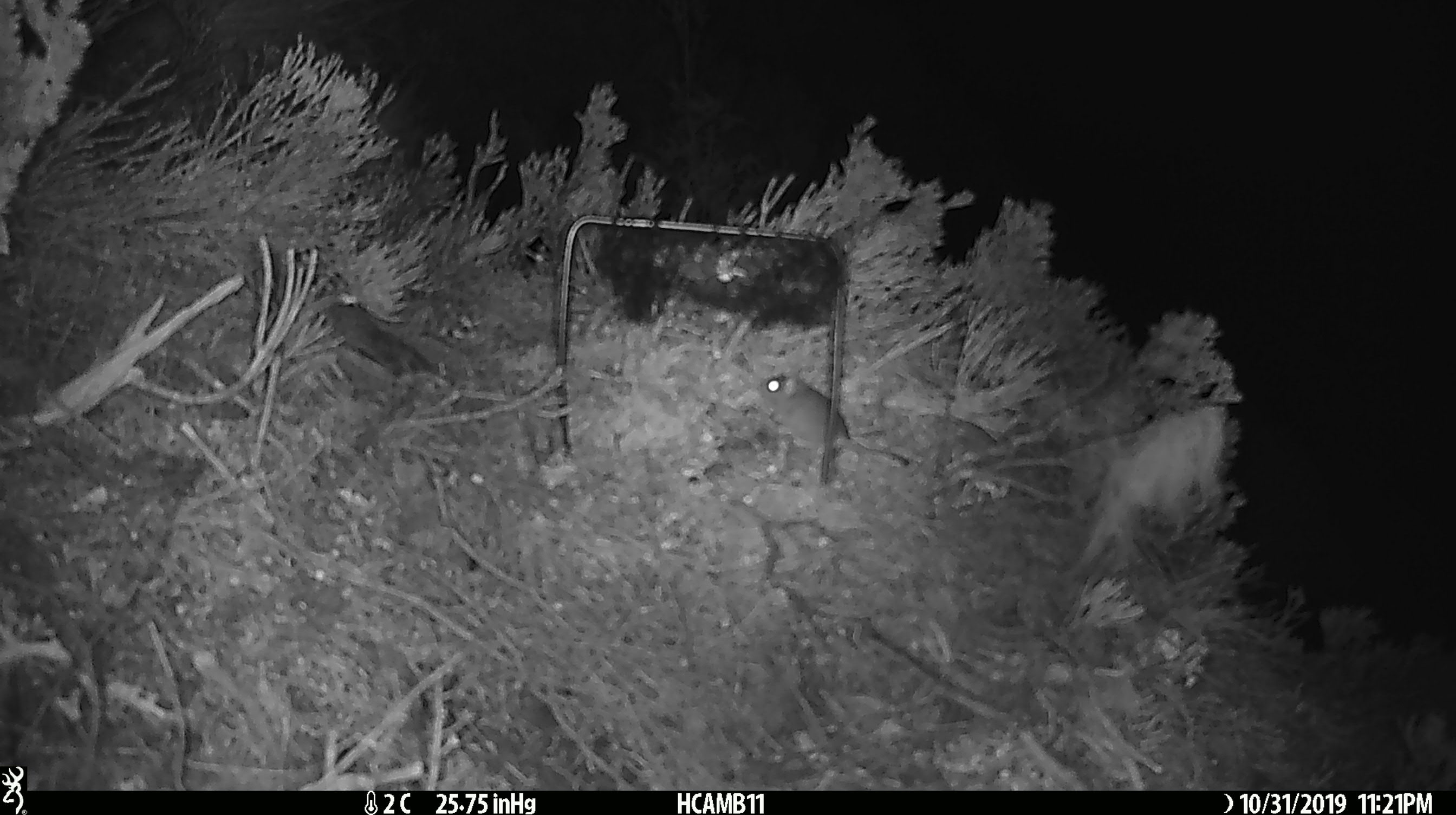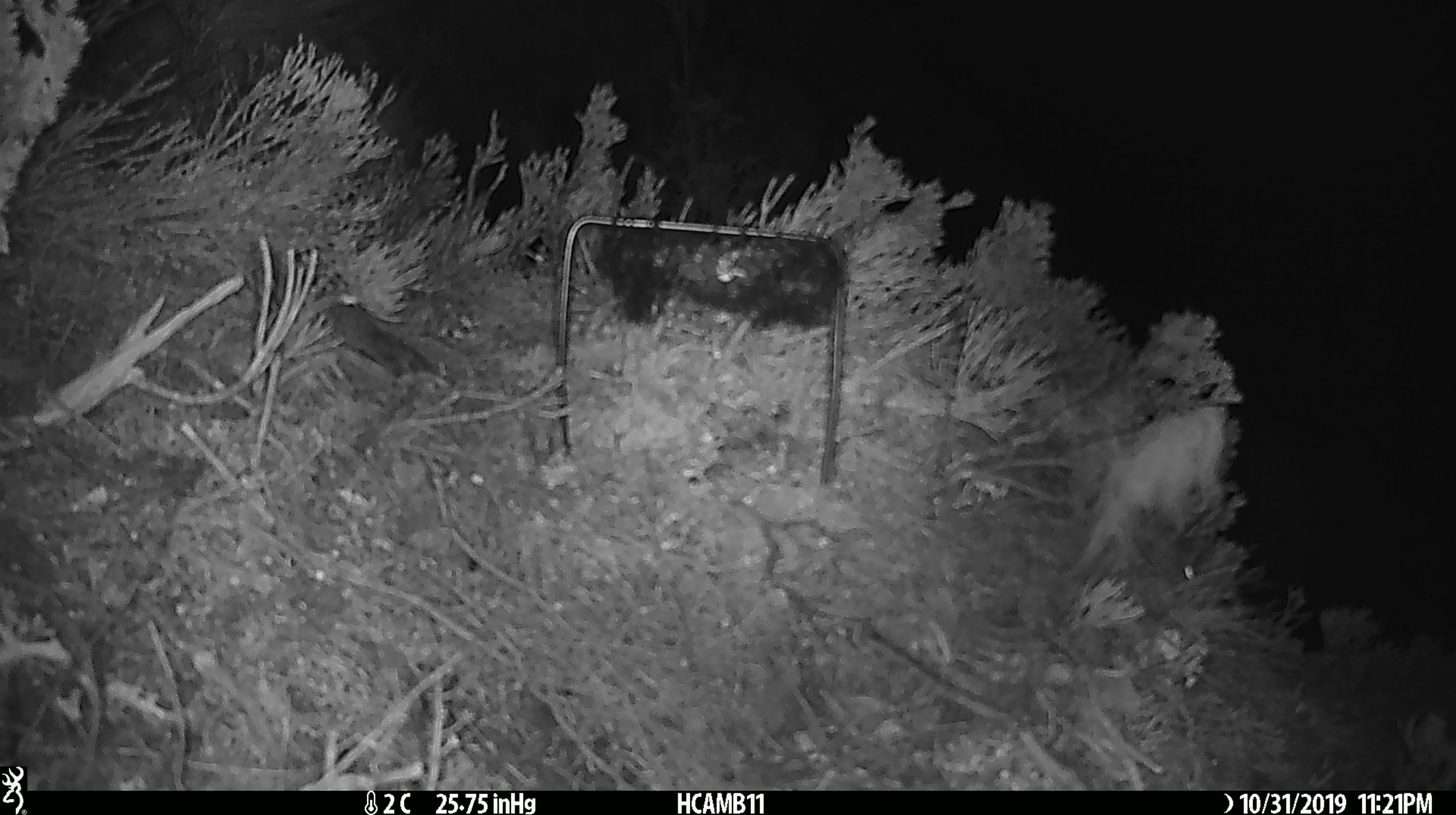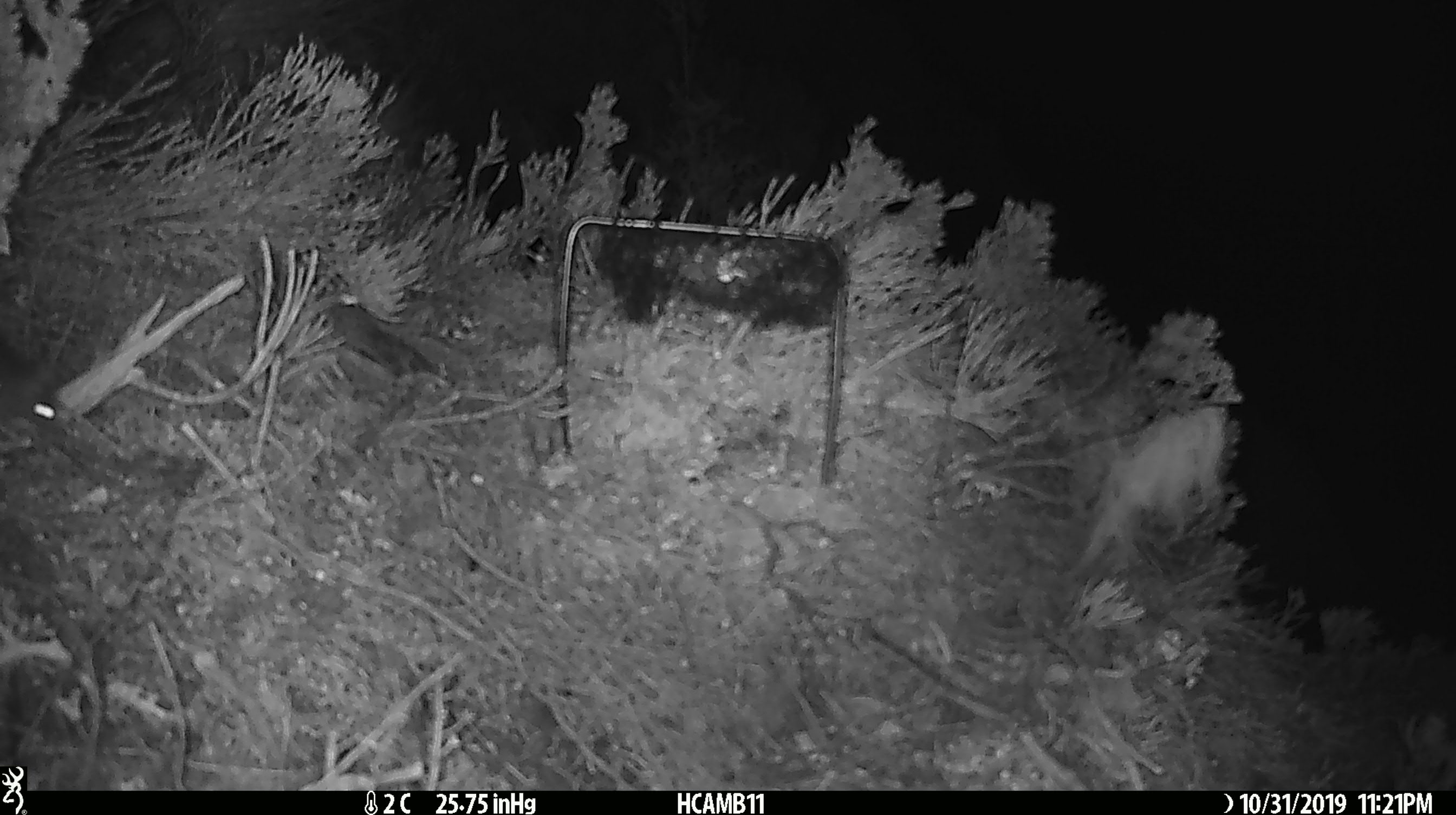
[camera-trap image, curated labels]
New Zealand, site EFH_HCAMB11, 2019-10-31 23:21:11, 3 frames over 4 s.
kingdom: Animalia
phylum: Chordata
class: Mammalia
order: Rodentia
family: Muridae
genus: Mus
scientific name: Mus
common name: mouse